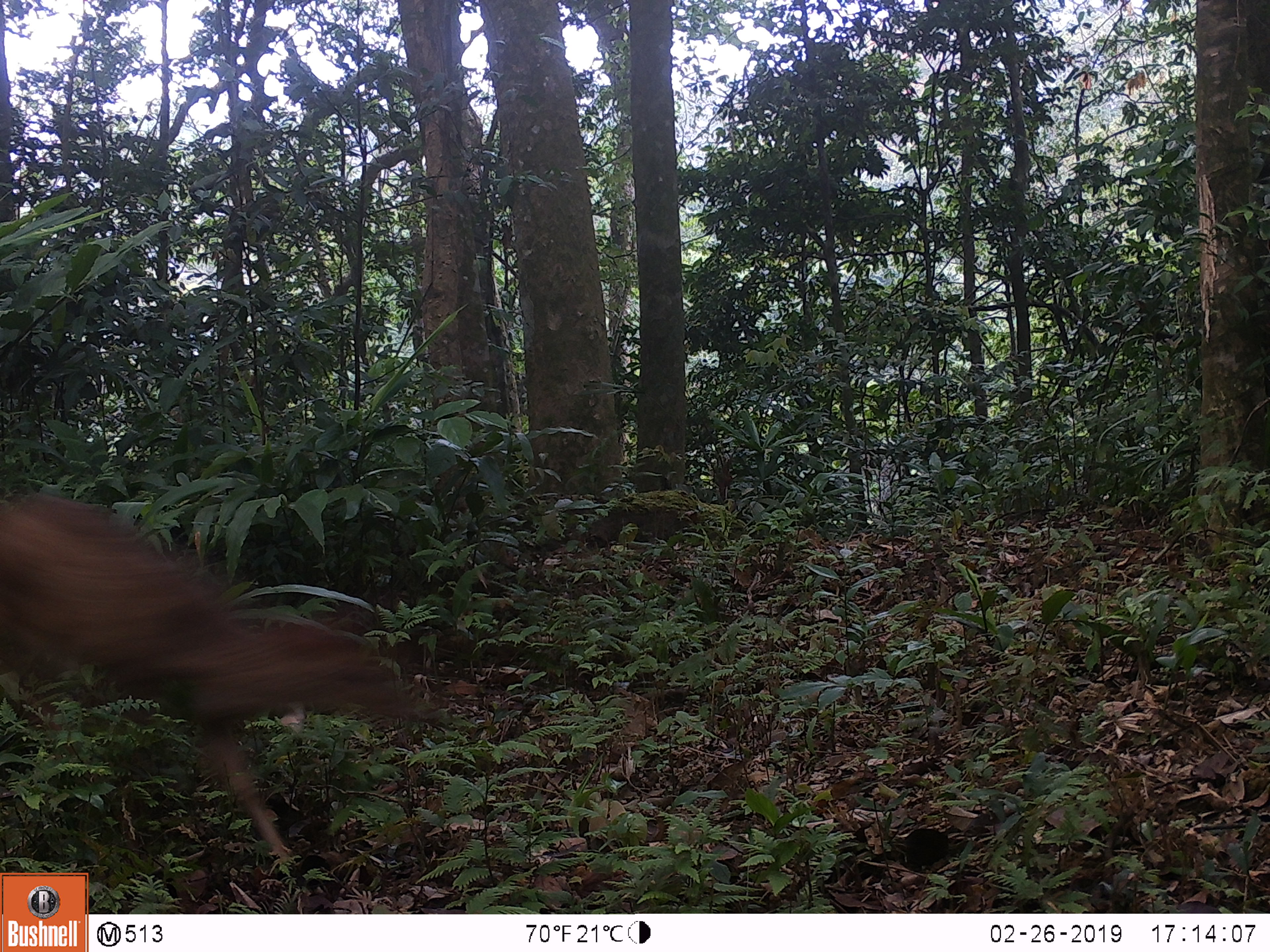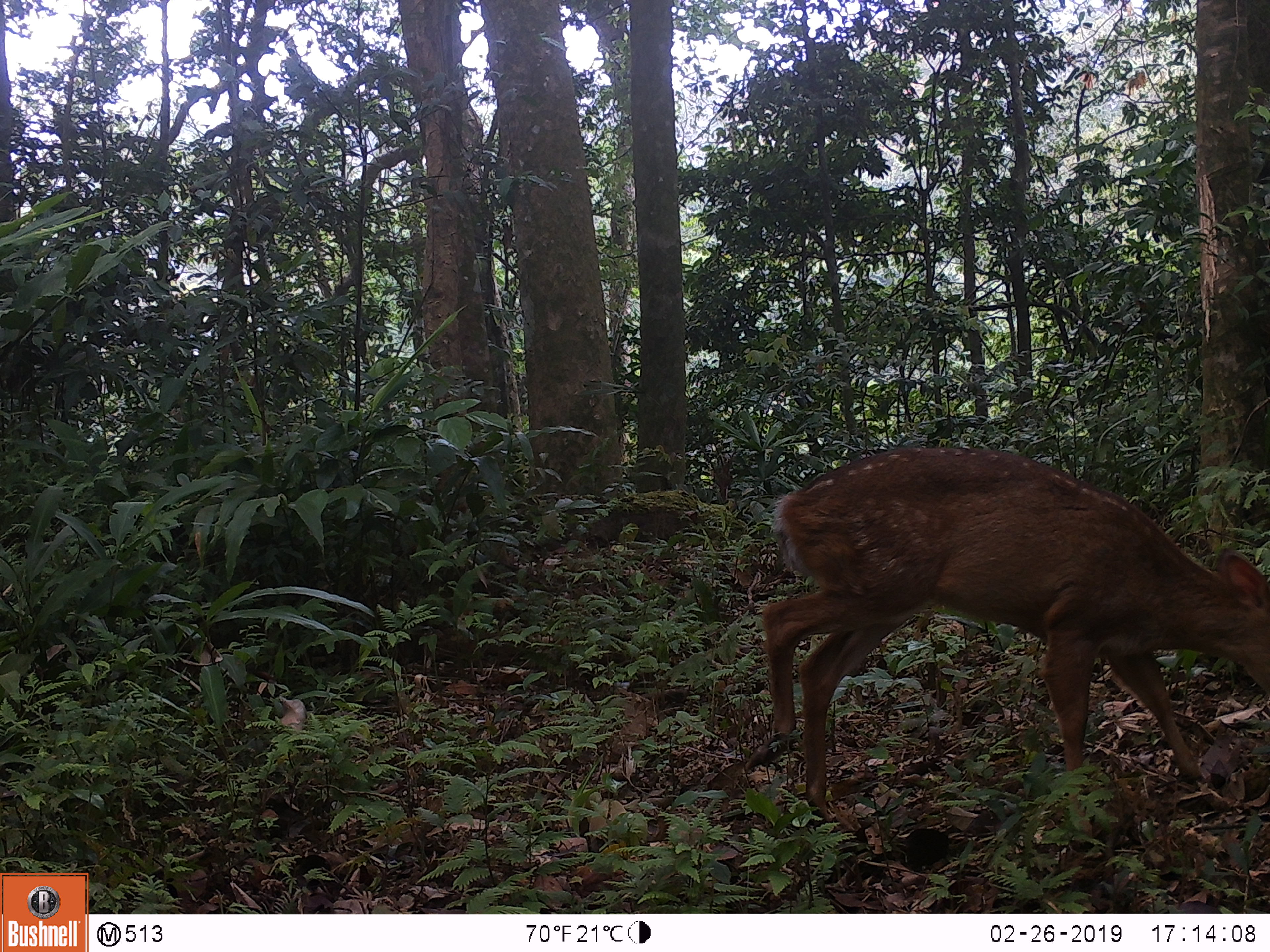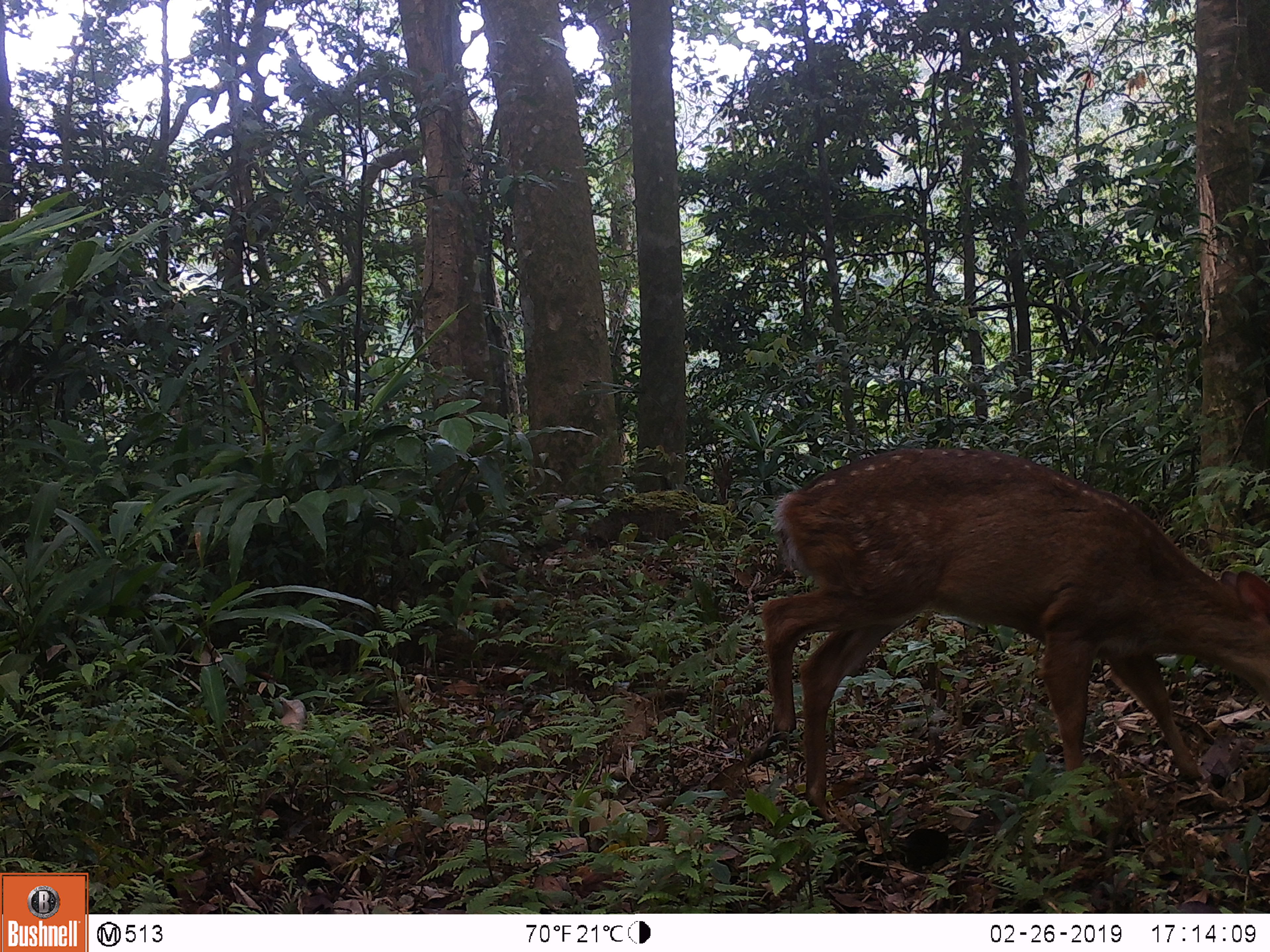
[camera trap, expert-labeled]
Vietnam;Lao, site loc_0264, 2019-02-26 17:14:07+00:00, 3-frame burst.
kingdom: Animalia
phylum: Chordata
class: Mammalia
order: Artiodactyla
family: Cervidae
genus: Muntiacus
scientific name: Muntiacus vuquangensis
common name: large-antlered muntjac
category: large antlered muntjac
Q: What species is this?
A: Large antlered muntjac (large-antlered muntjac) (Muntiacus vuquangensis).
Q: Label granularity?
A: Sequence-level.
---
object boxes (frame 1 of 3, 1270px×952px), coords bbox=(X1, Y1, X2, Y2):
large antlered muntjac: bbox=(0, 494, 422, 856)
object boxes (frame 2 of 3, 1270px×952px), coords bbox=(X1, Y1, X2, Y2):
large antlered muntjac: bbox=(744, 447, 1270, 837)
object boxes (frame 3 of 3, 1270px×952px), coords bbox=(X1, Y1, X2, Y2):
large antlered muntjac: bbox=(744, 447, 1270, 837)